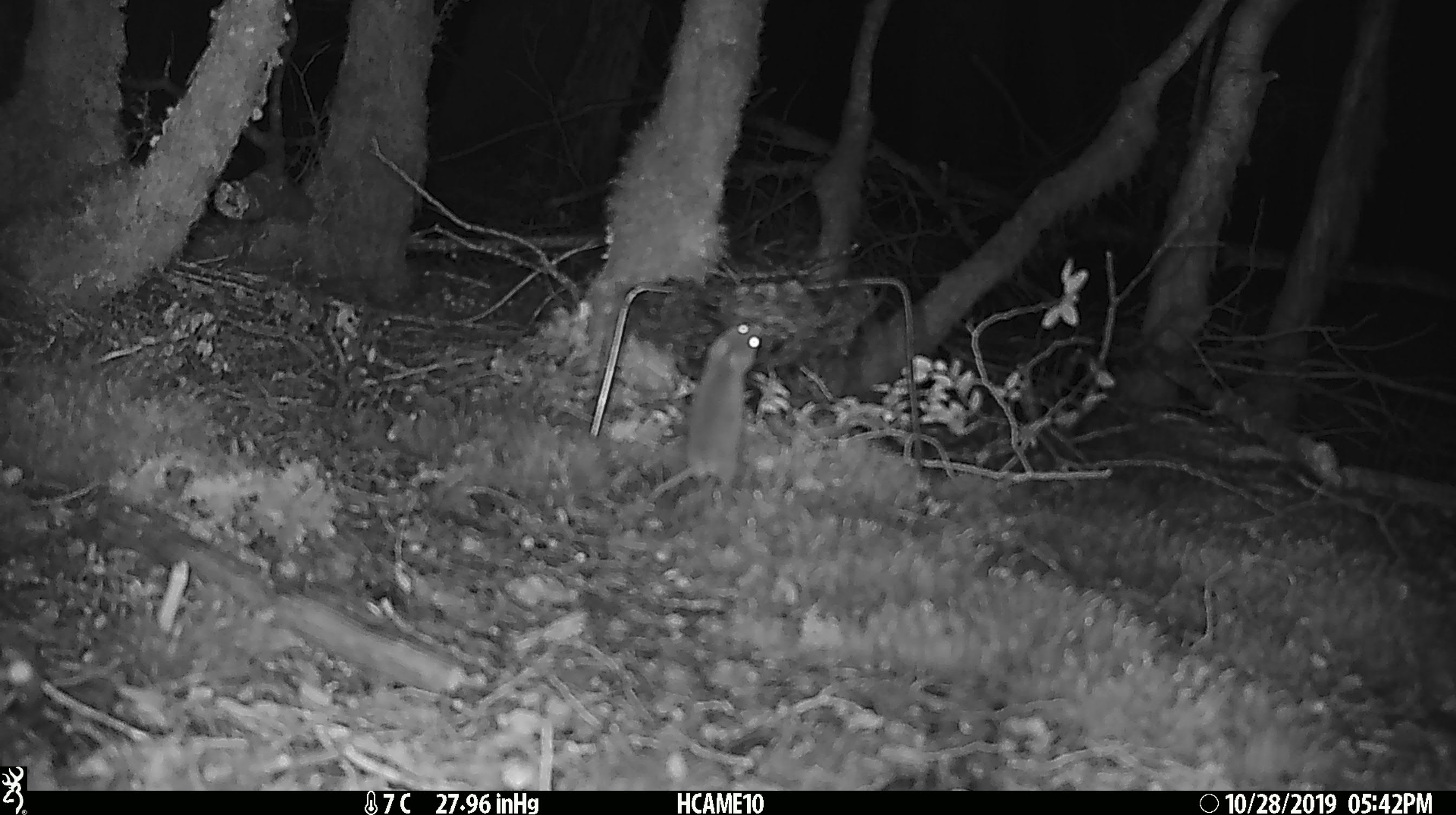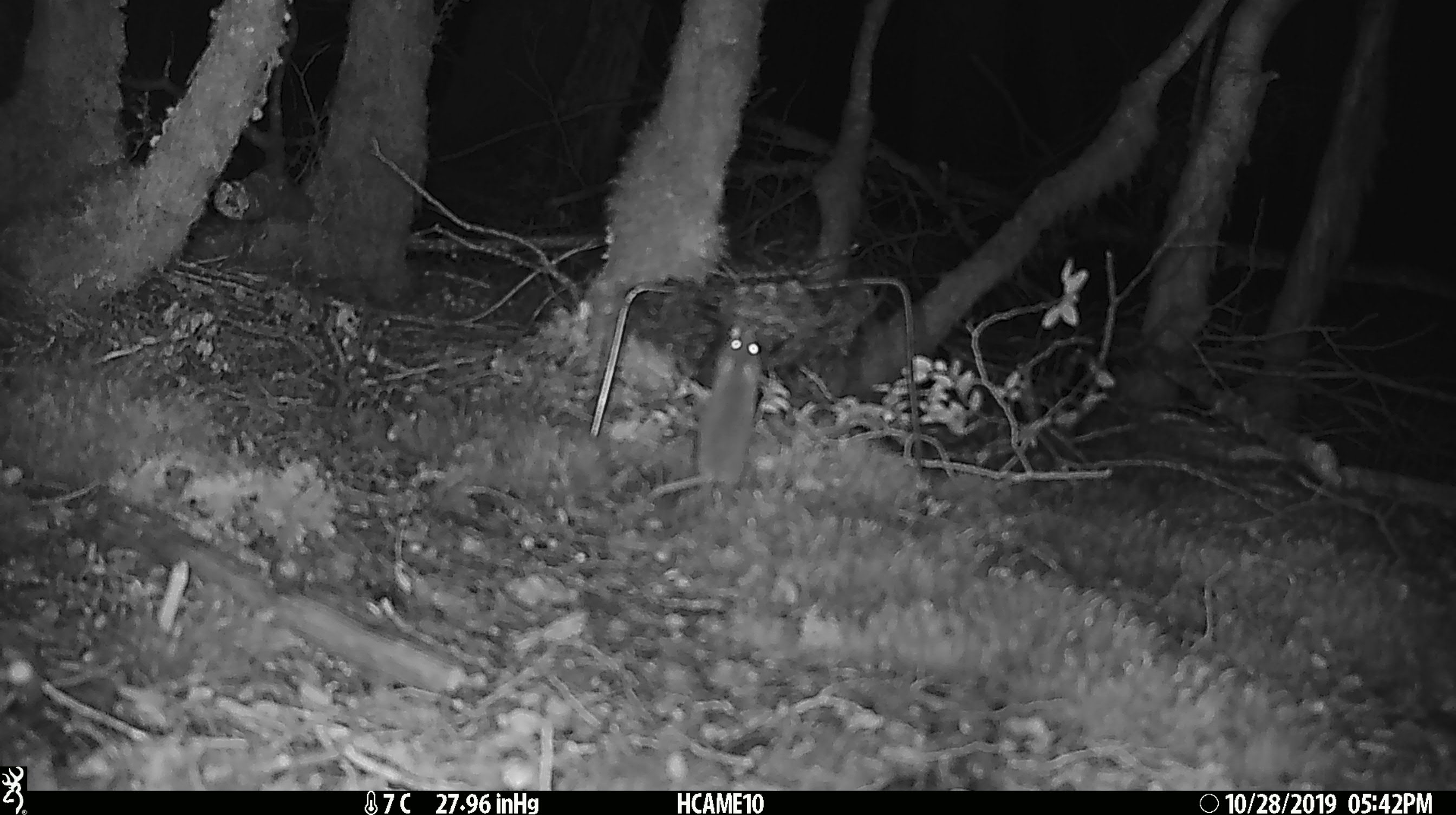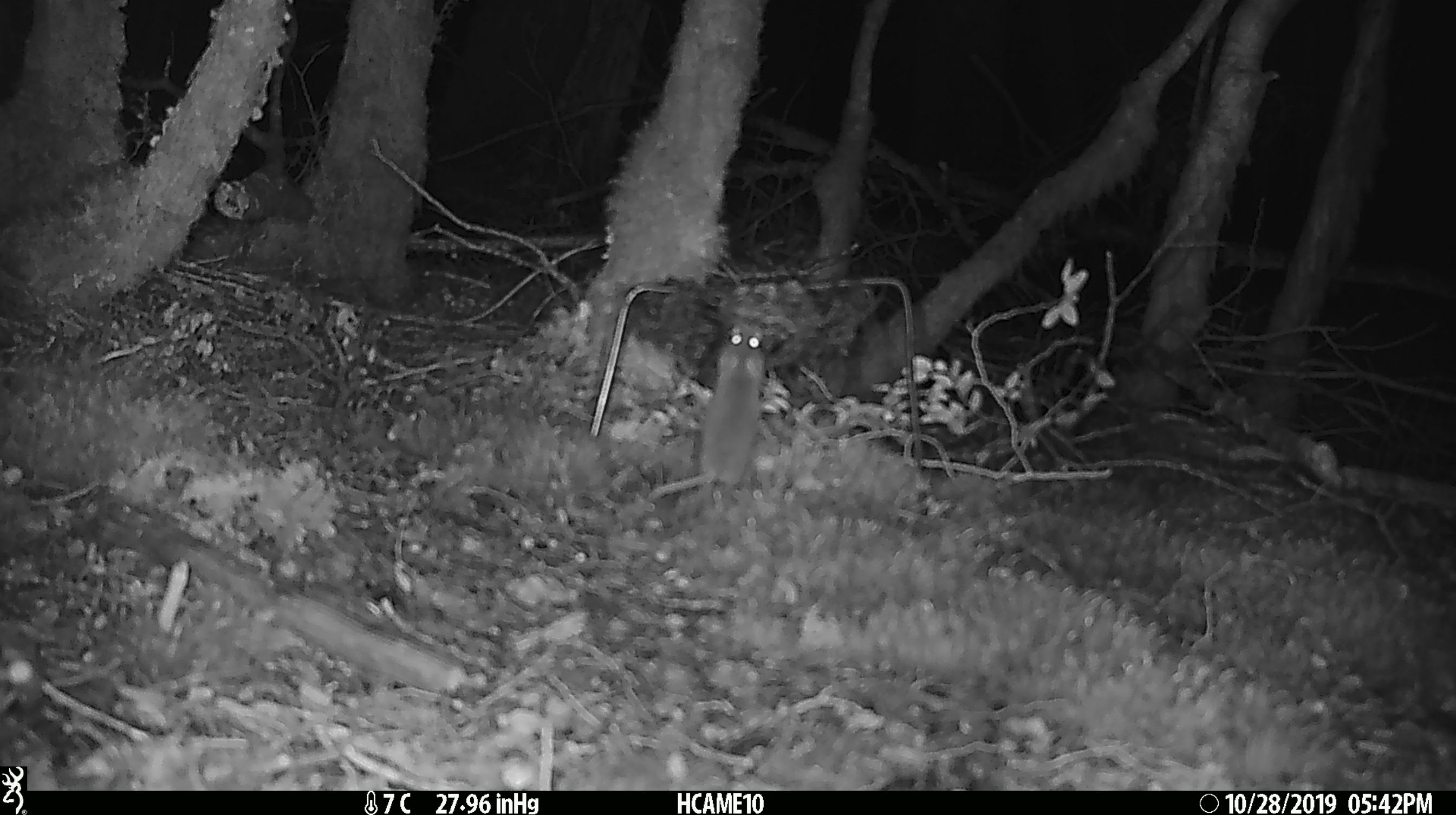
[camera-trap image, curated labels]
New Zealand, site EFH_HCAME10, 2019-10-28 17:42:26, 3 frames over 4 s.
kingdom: Animalia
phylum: Chordata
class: Mammalia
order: Rodentia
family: Muridae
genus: Mus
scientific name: Mus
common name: mouse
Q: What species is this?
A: Mouse (Mus).